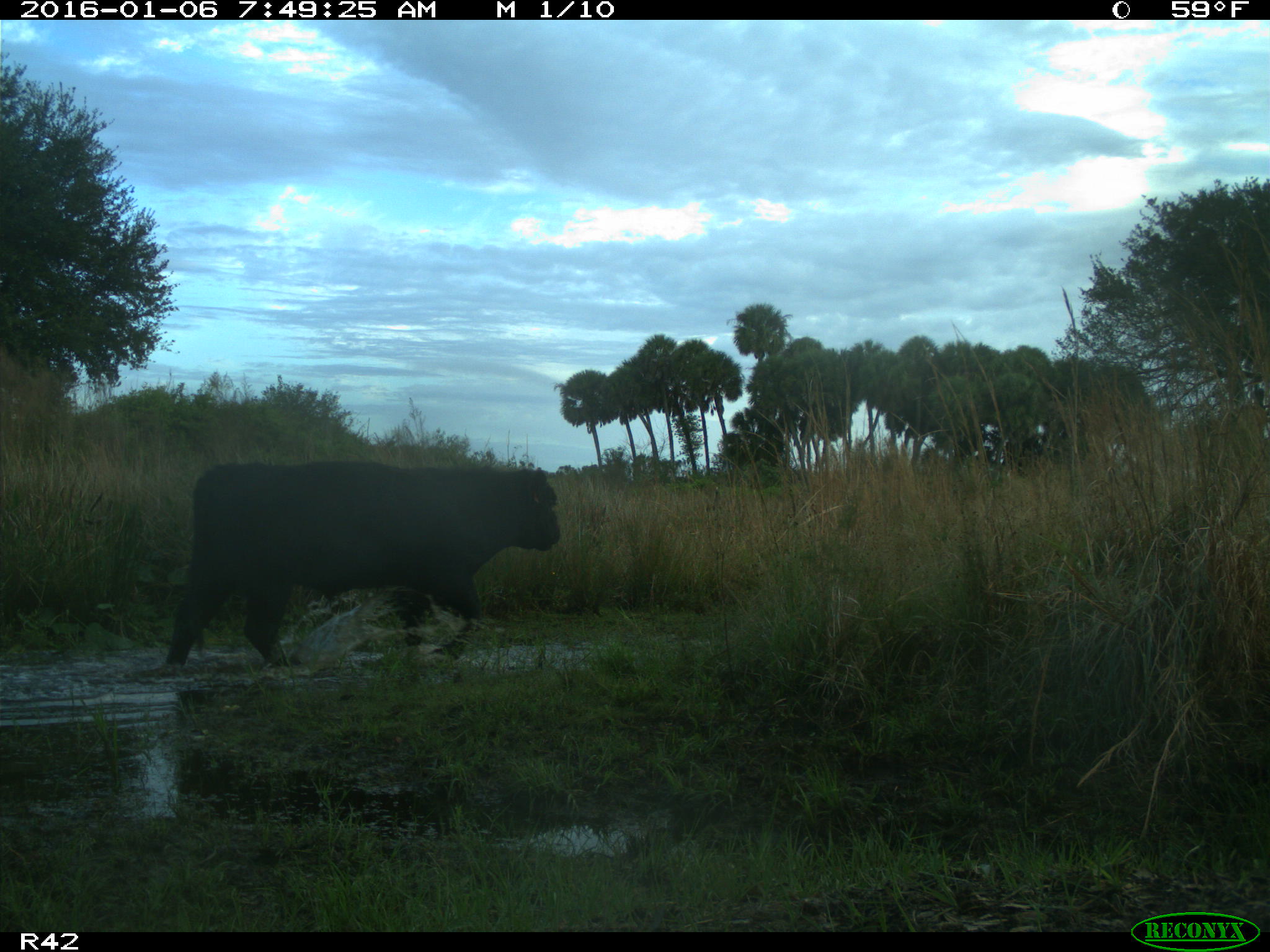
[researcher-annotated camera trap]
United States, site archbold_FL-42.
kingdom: Animalia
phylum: Chordata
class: Mammalia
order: Artiodactyla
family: Bovidae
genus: Bos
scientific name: Bos taurus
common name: domestic cow